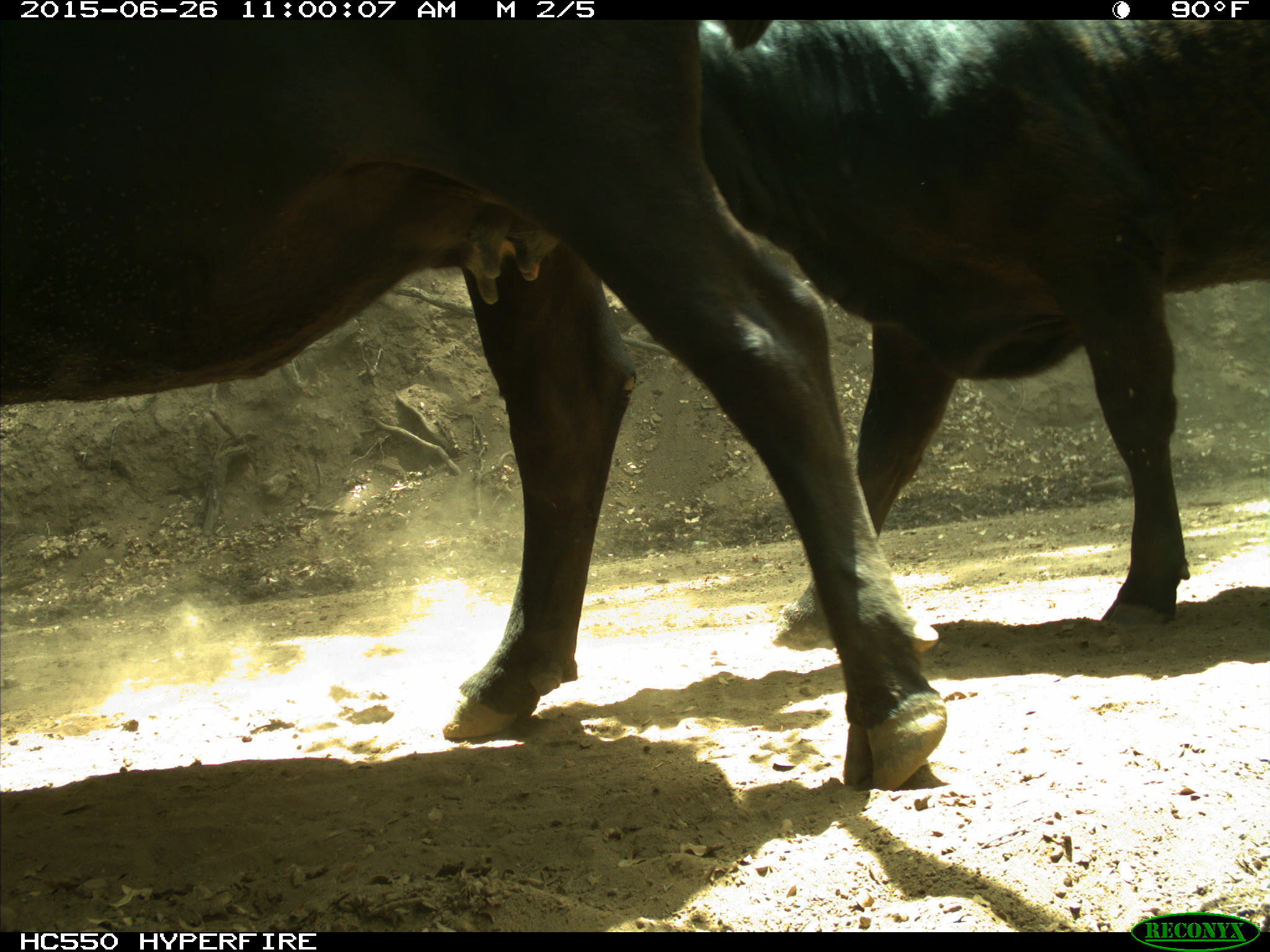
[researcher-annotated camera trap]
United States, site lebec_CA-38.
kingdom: Animalia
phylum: Chordata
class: Mammalia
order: Artiodactyla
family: Bovidae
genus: Bos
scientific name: Bos taurus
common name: domestic cow